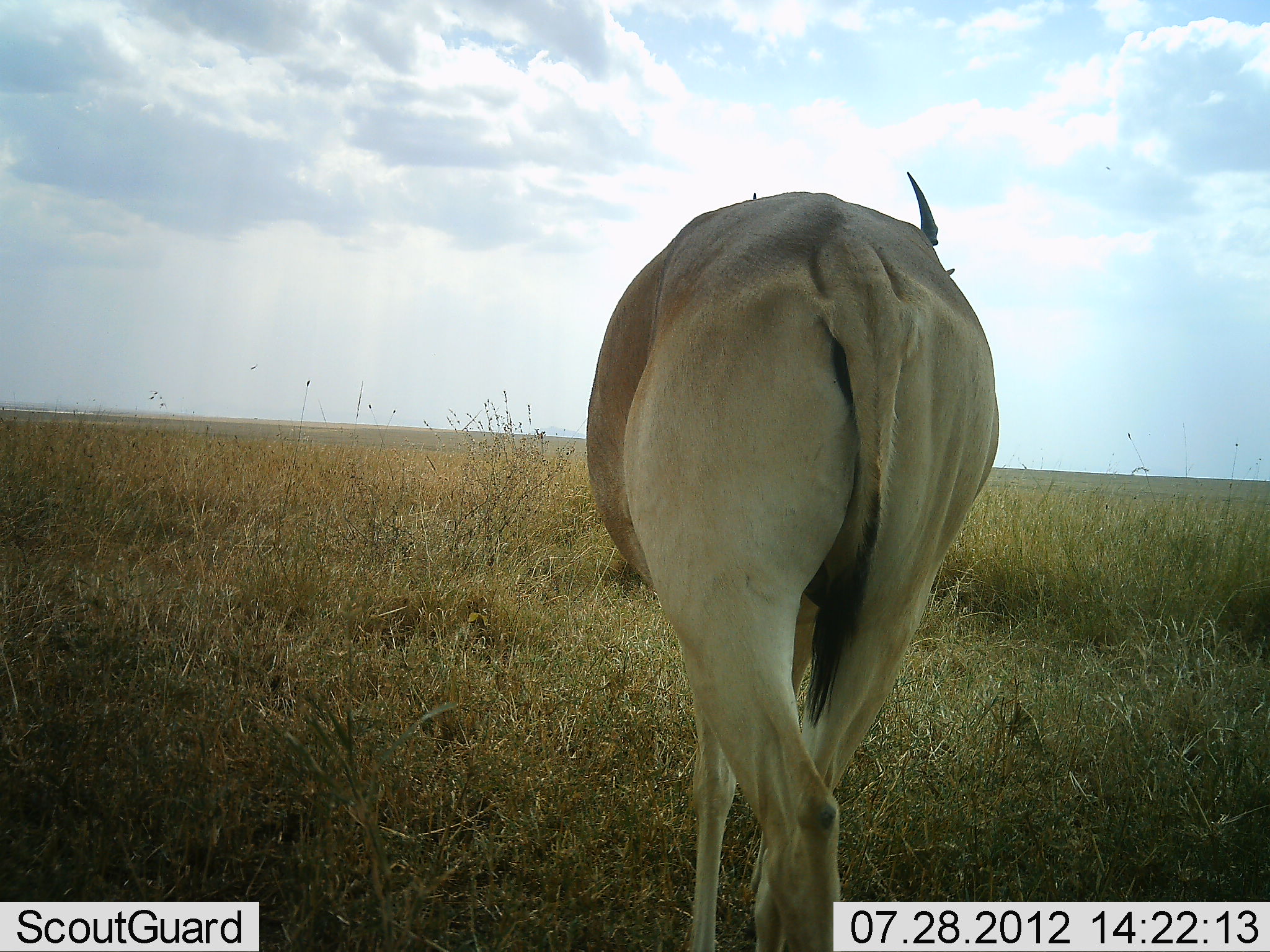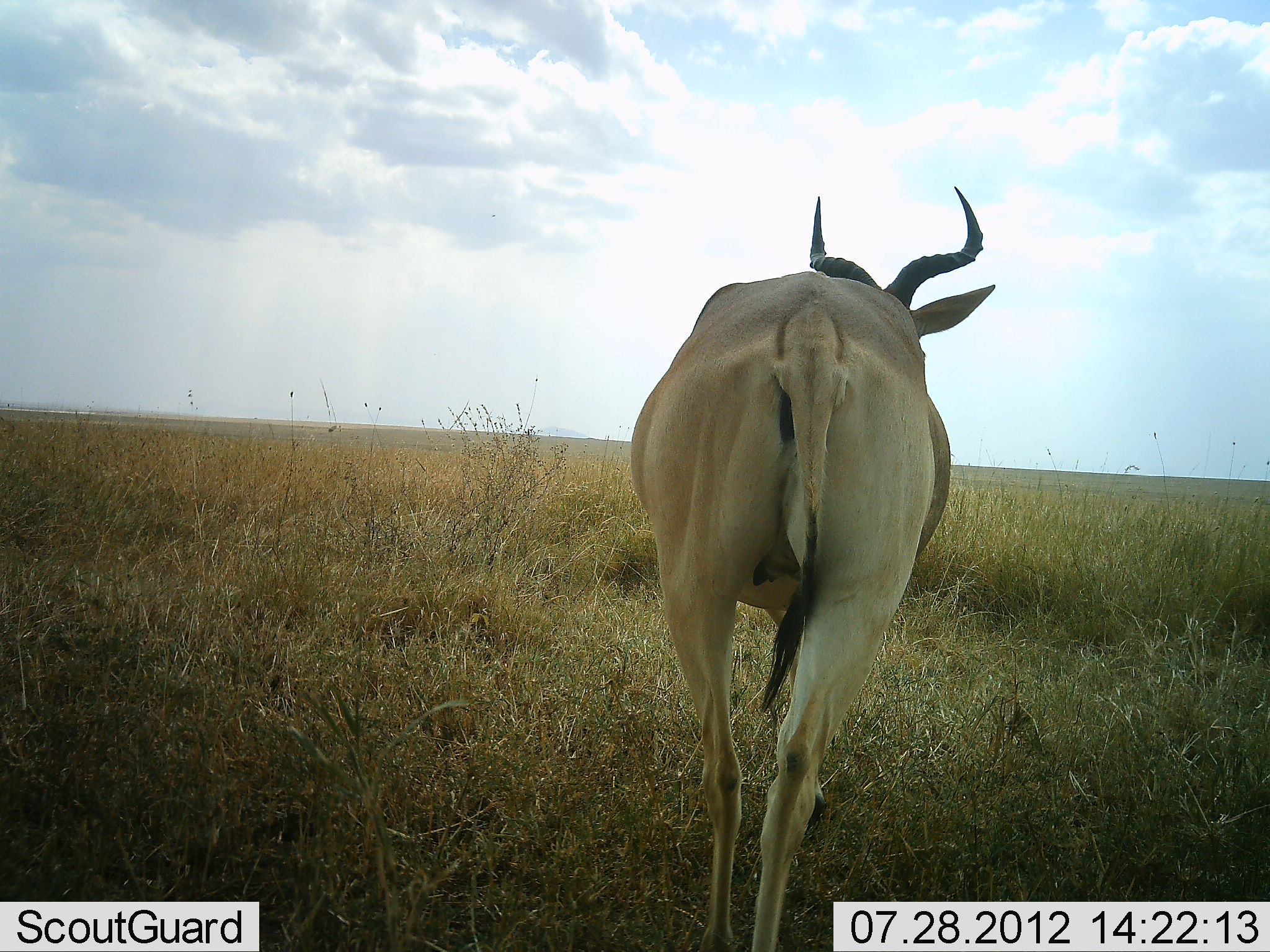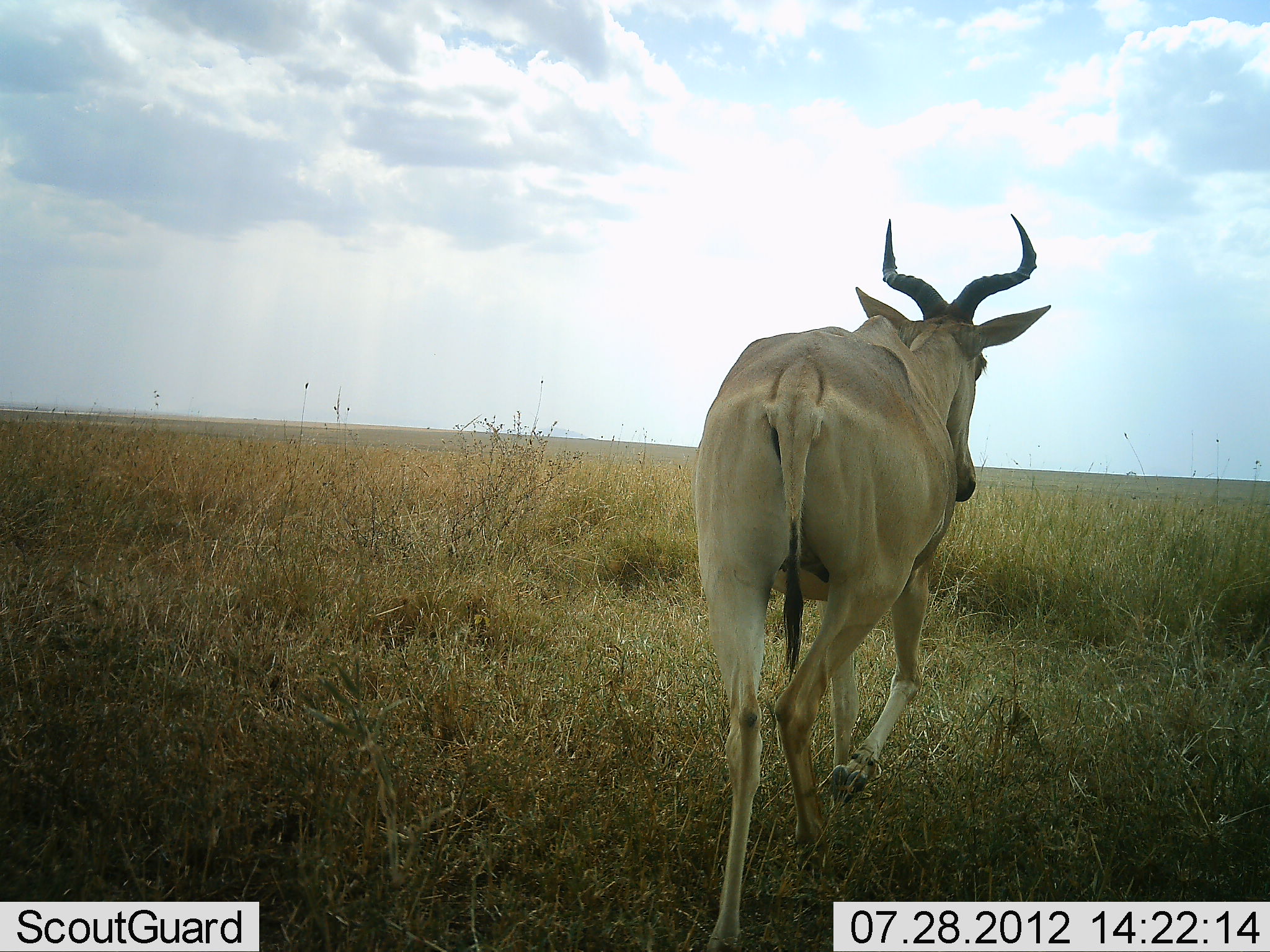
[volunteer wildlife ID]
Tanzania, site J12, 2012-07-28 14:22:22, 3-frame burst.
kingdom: Animalia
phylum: Chordata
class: Mammalia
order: Artiodactyla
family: Bovidae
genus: Alcelaphus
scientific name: Alcelaphus buselaphus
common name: hartebeest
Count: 1.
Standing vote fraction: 10%.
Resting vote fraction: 0%.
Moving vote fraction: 90%.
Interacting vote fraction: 0%.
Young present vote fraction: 0%.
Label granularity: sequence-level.